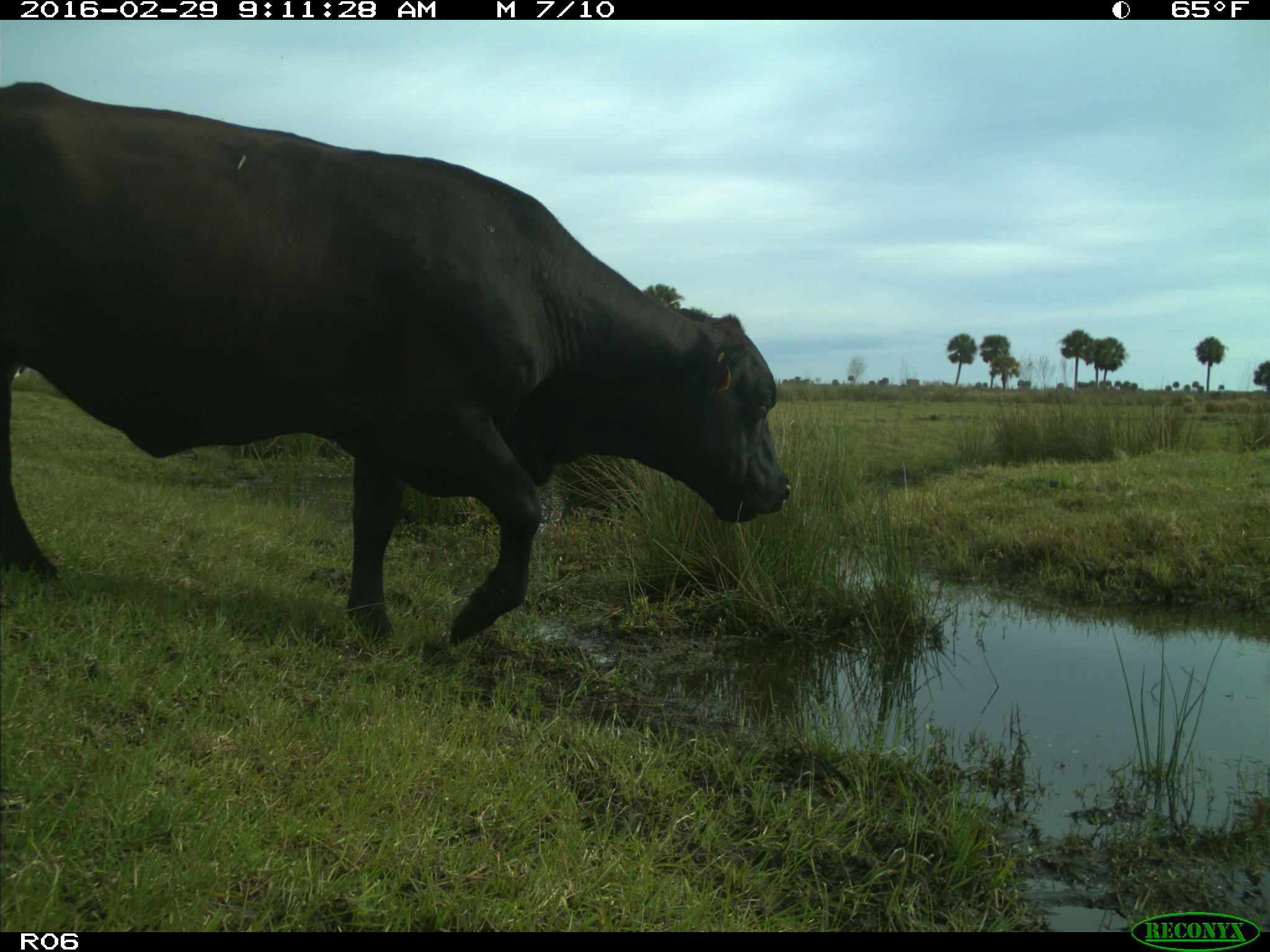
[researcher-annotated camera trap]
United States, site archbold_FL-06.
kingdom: Animalia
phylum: Chordata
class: Mammalia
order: Artiodactyla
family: Bovidae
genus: Bos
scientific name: Bos taurus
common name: domestic cow